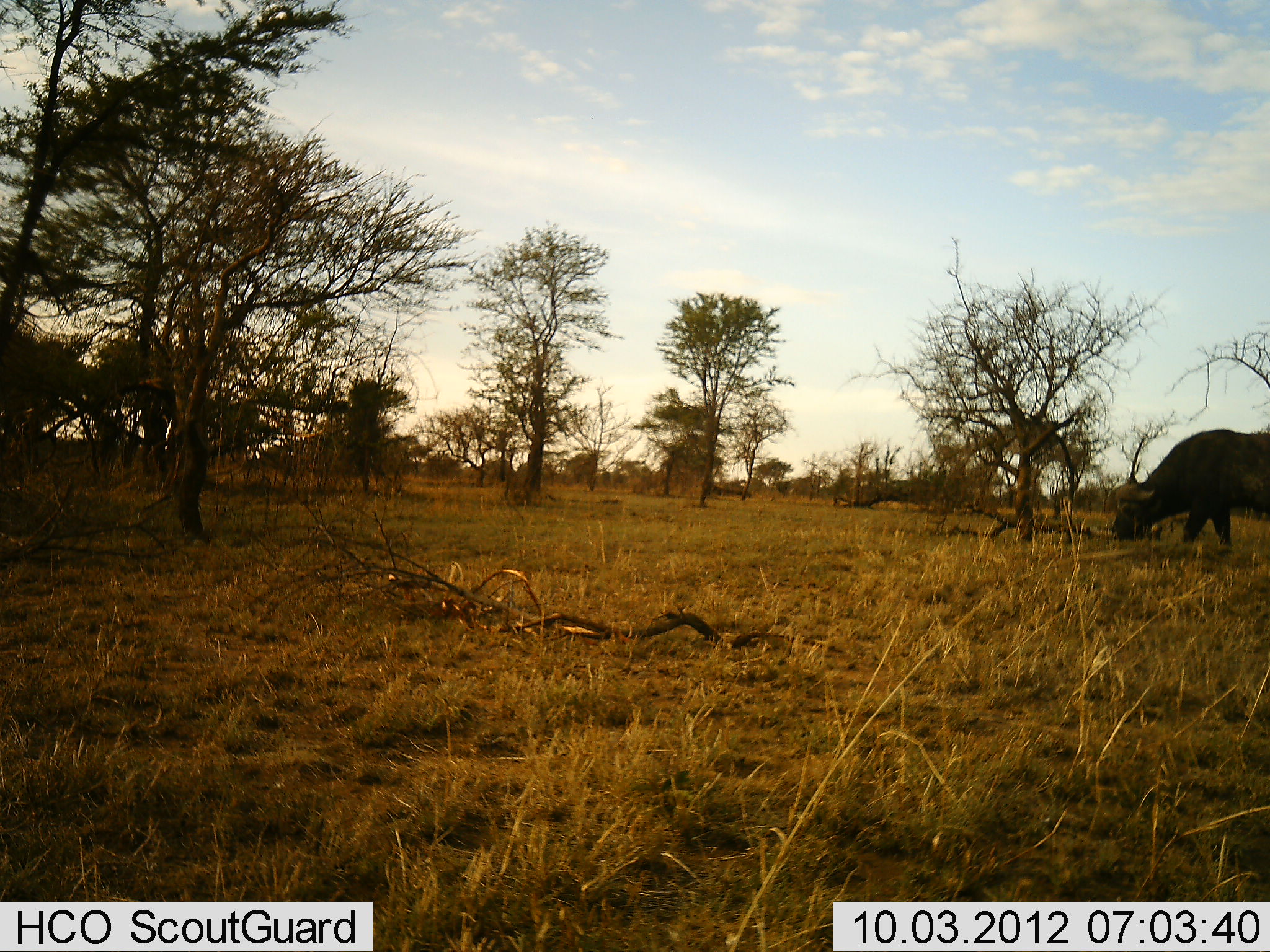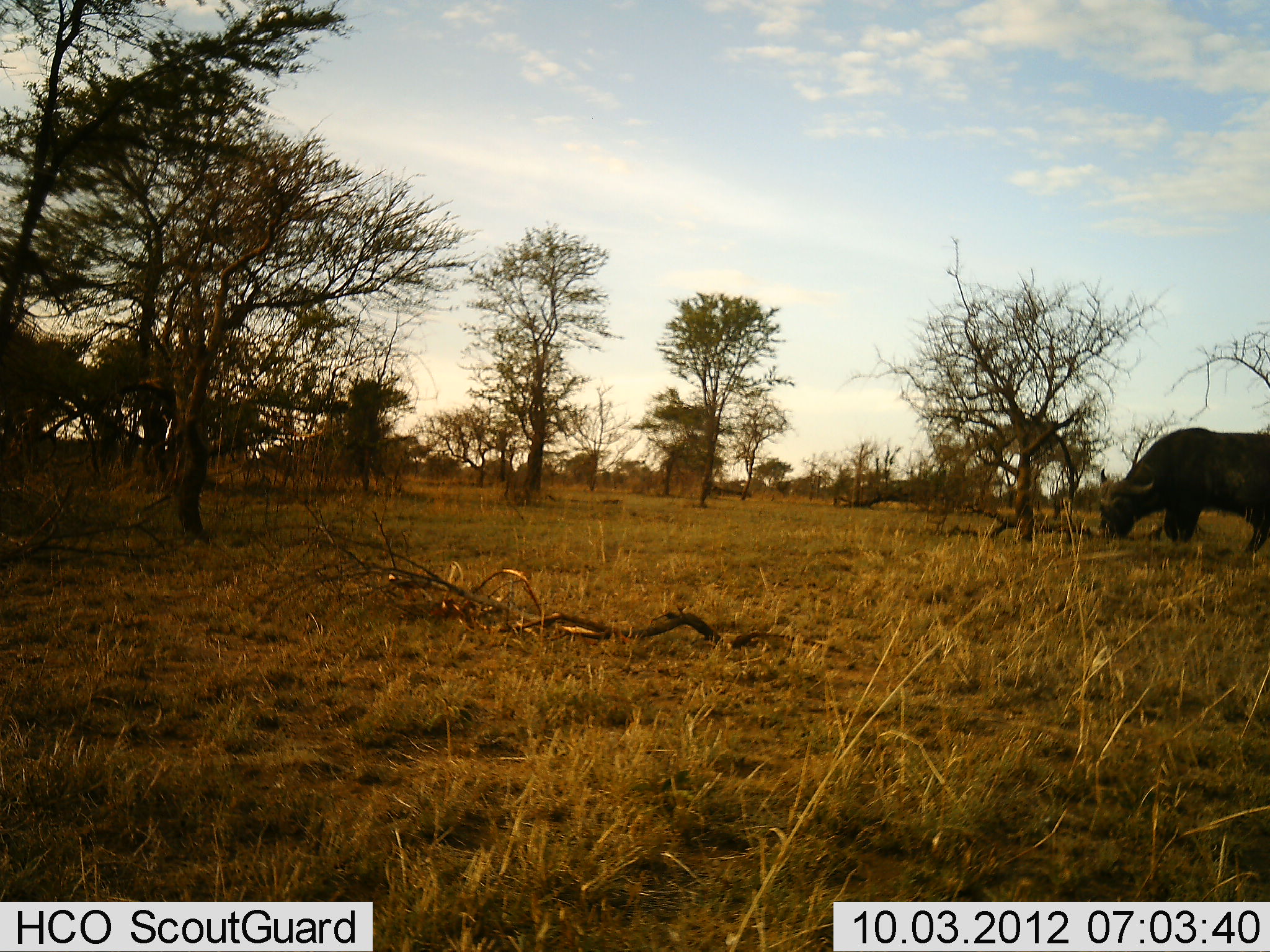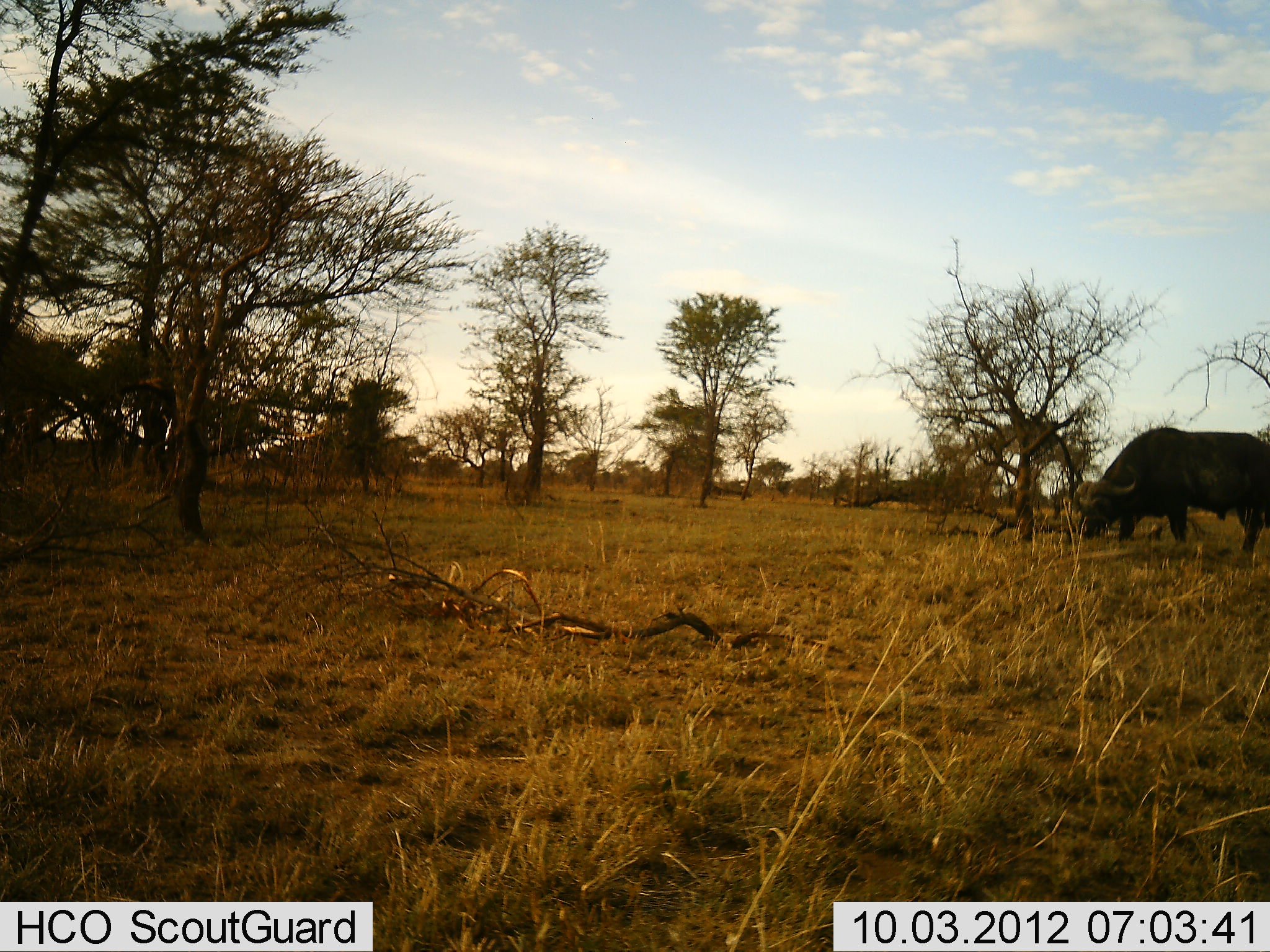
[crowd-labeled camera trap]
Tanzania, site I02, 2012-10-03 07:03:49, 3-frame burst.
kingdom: Animalia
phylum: Chordata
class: Mammalia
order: Artiodactyla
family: Bovidae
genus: Syncerus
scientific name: Syncerus caffer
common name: cape buffalo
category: buffalo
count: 1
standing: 0%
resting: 0%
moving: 20%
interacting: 0%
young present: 0%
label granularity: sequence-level